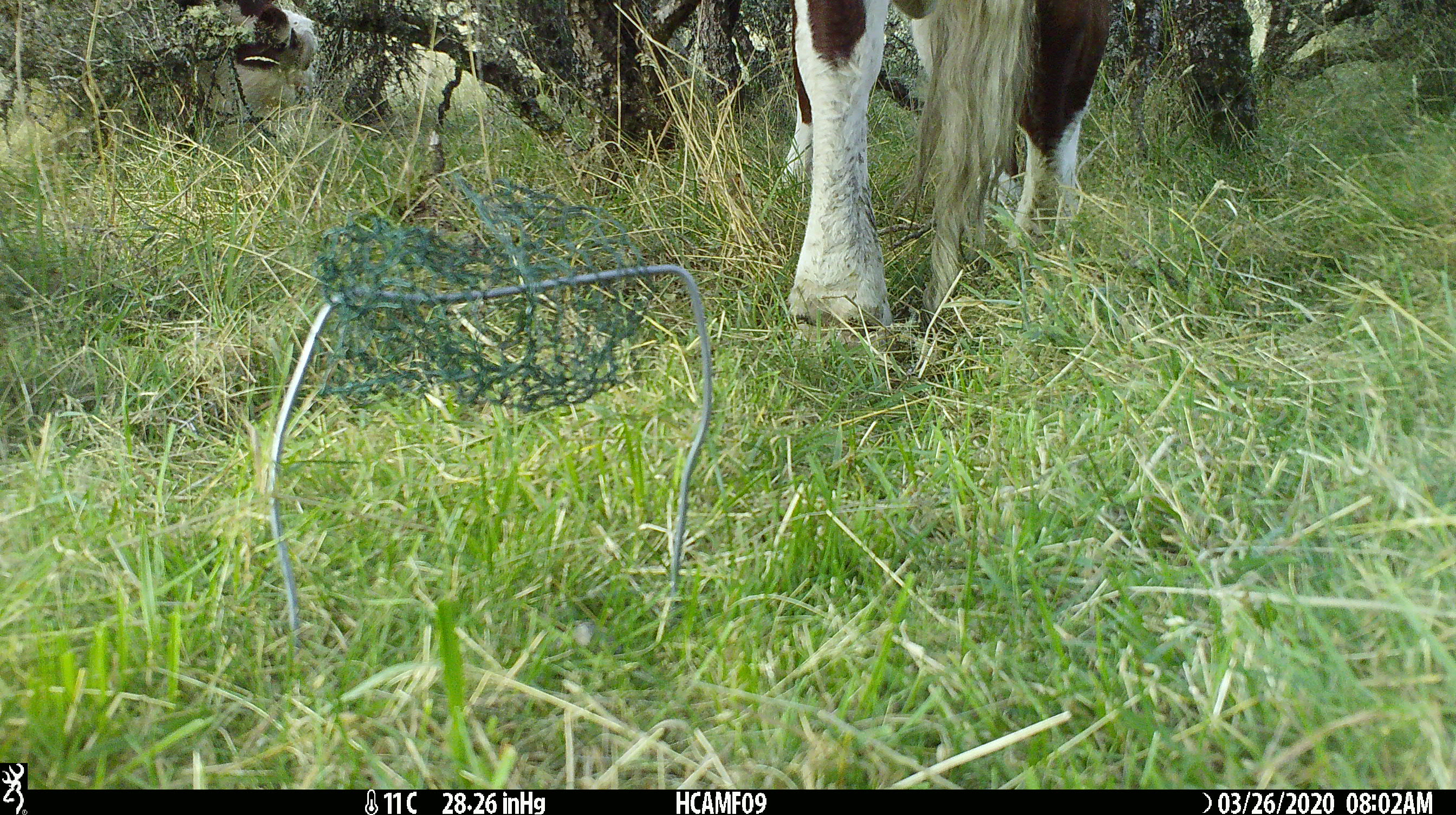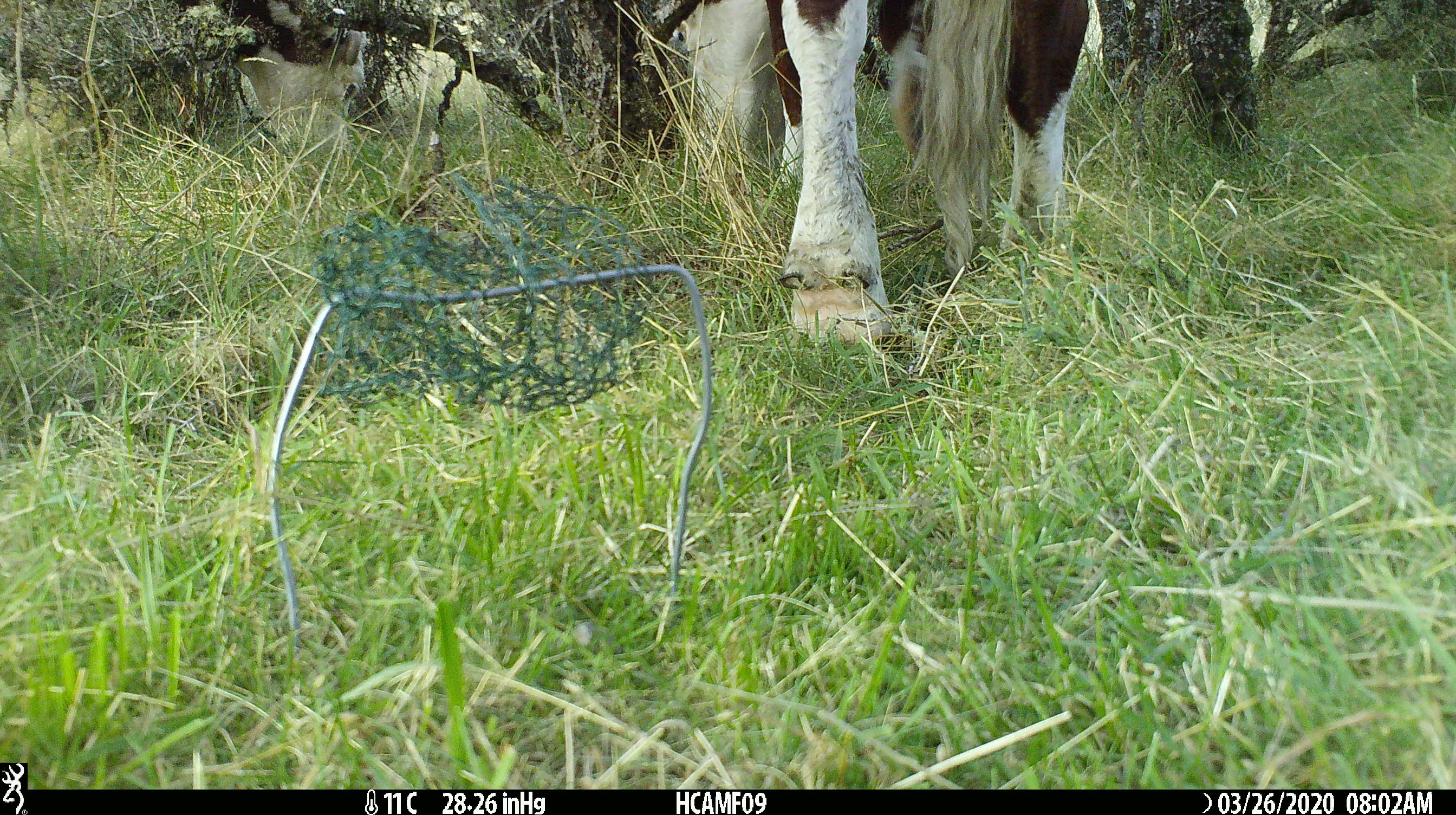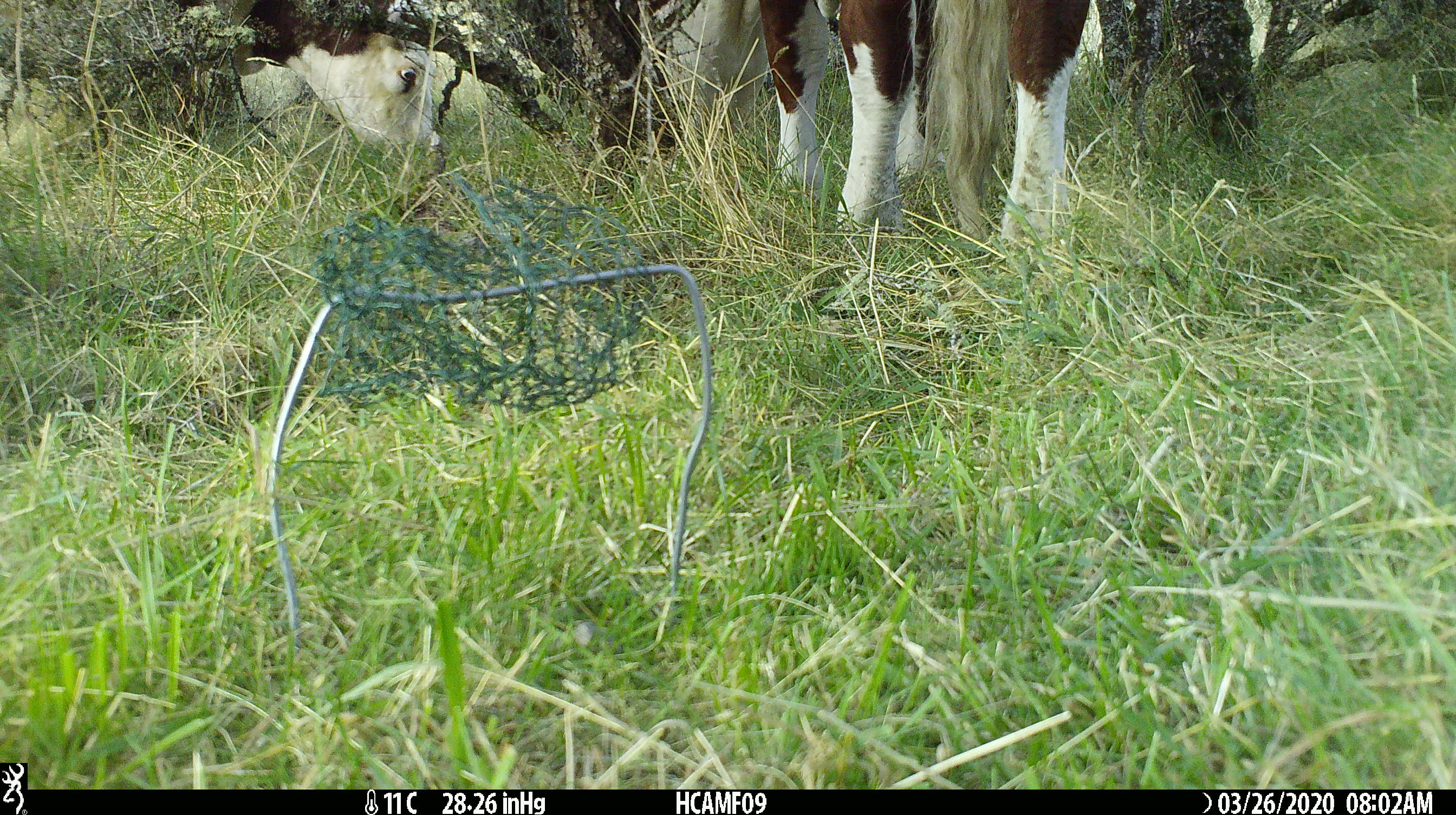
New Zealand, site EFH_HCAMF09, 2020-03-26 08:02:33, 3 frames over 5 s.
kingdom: Animalia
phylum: Chordata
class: Mammalia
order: Artiodactyla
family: Bovidae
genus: Bos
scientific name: Bos taurus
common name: domestic cow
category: cow